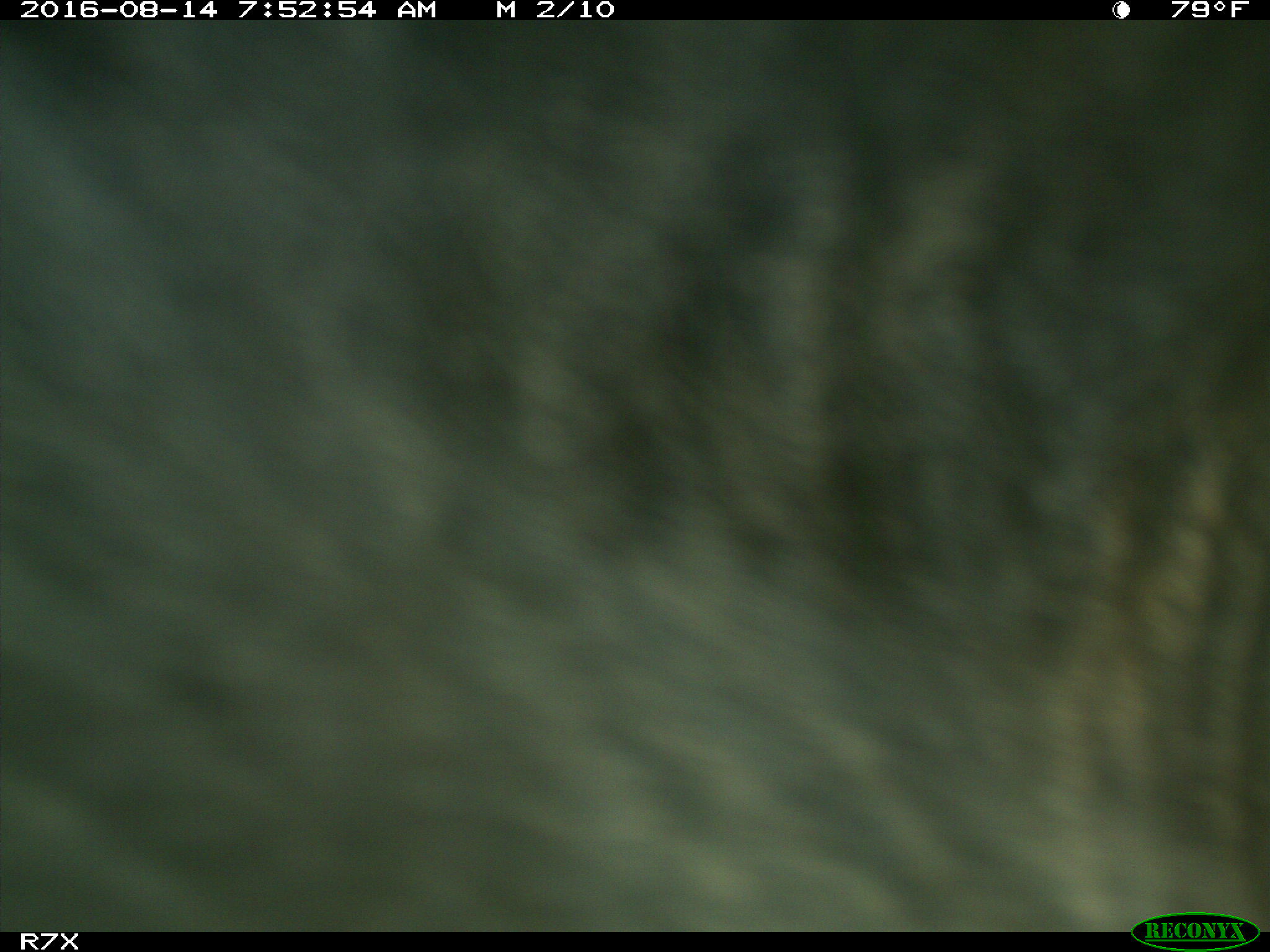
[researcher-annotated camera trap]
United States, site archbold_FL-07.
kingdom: Animalia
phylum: Chordata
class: Mammalia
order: Artiodactyla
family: Bovidae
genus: Bos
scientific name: Bos taurus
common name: domestic cow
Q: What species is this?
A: Bos taurus (domestic cow).